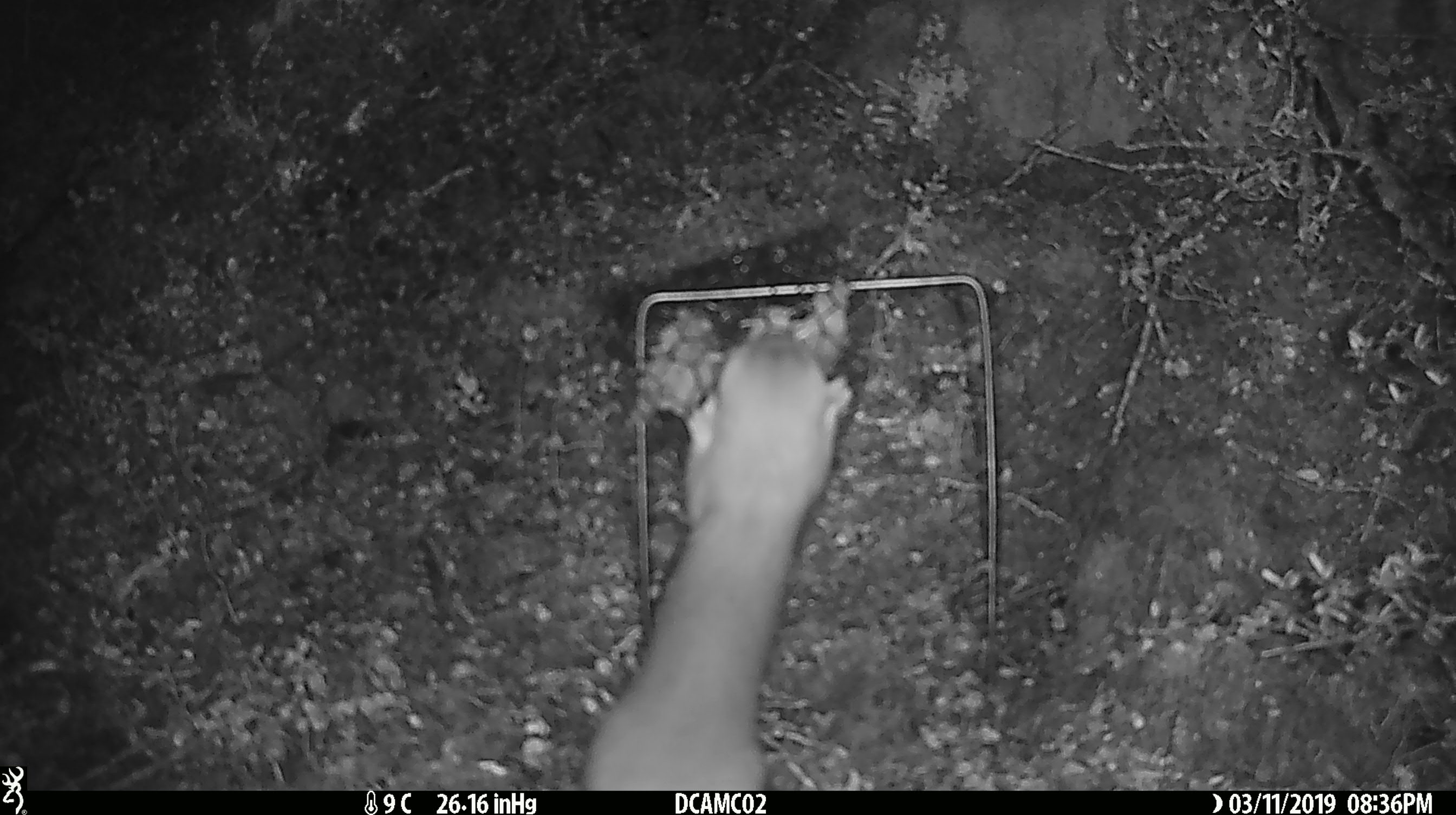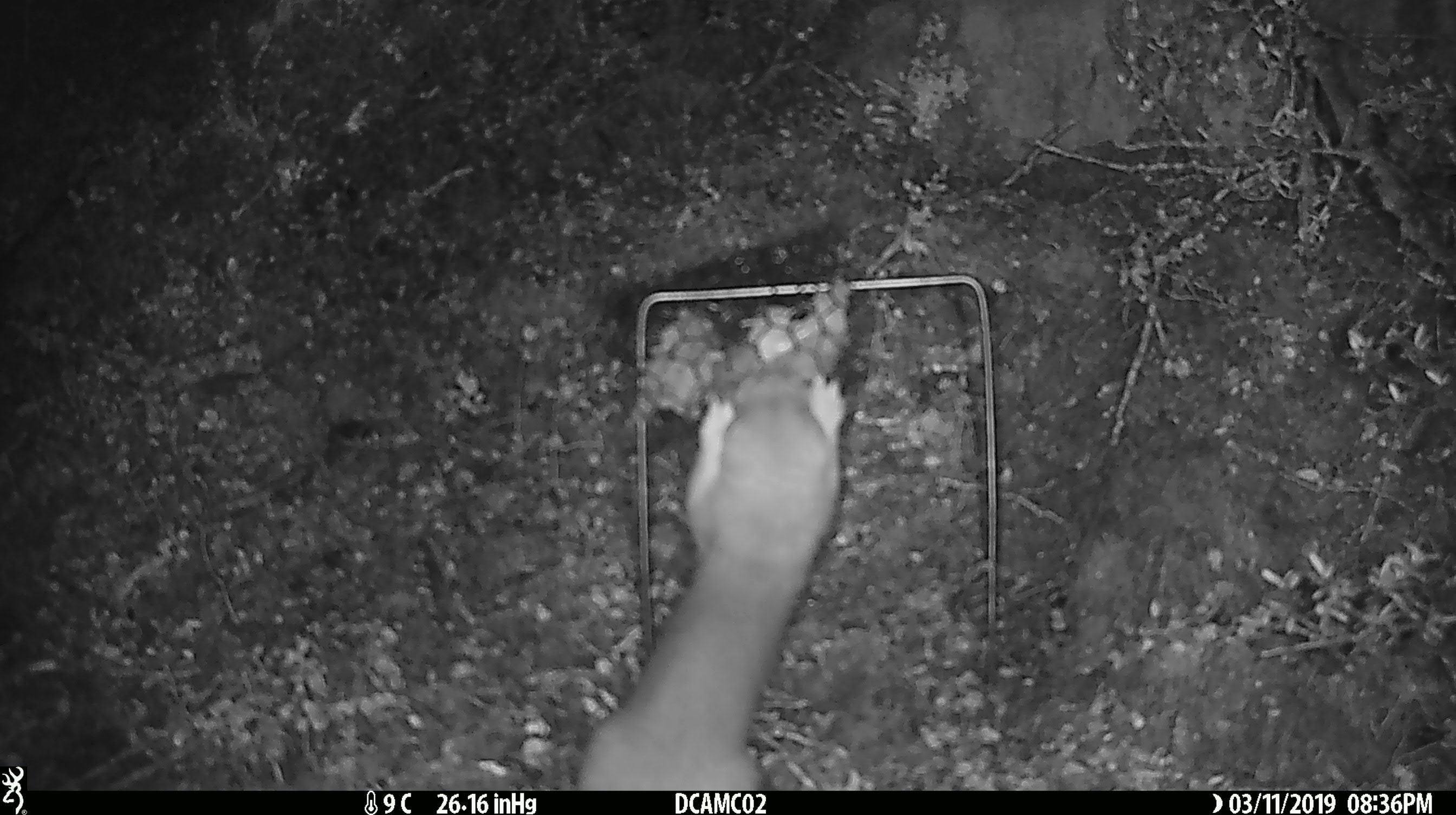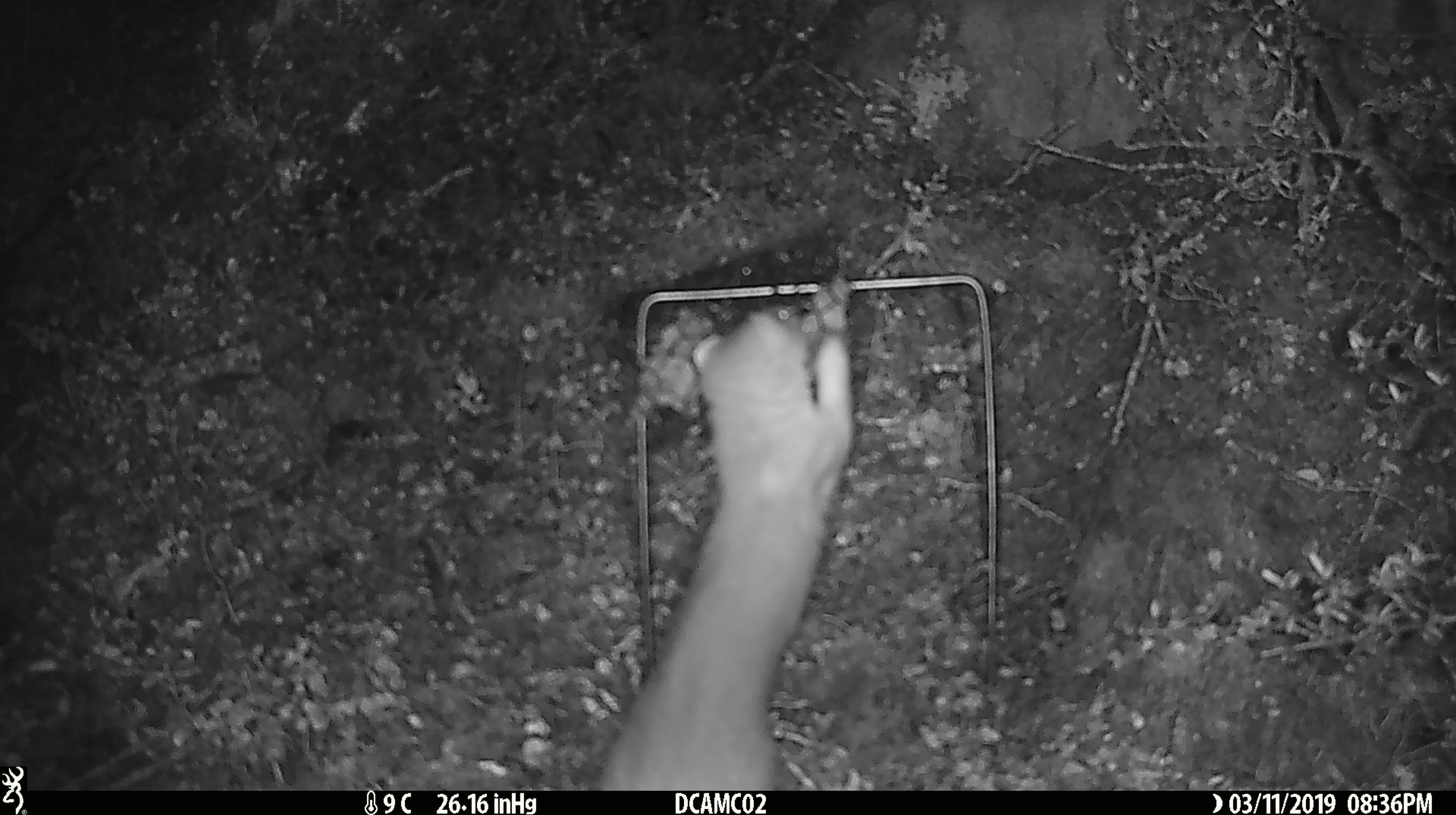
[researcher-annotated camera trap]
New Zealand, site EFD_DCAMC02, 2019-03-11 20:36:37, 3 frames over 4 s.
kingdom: Animalia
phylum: Chordata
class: Mammalia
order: Carnivora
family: Mustelidae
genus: Mustela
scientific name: Mustela erminea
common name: stoat